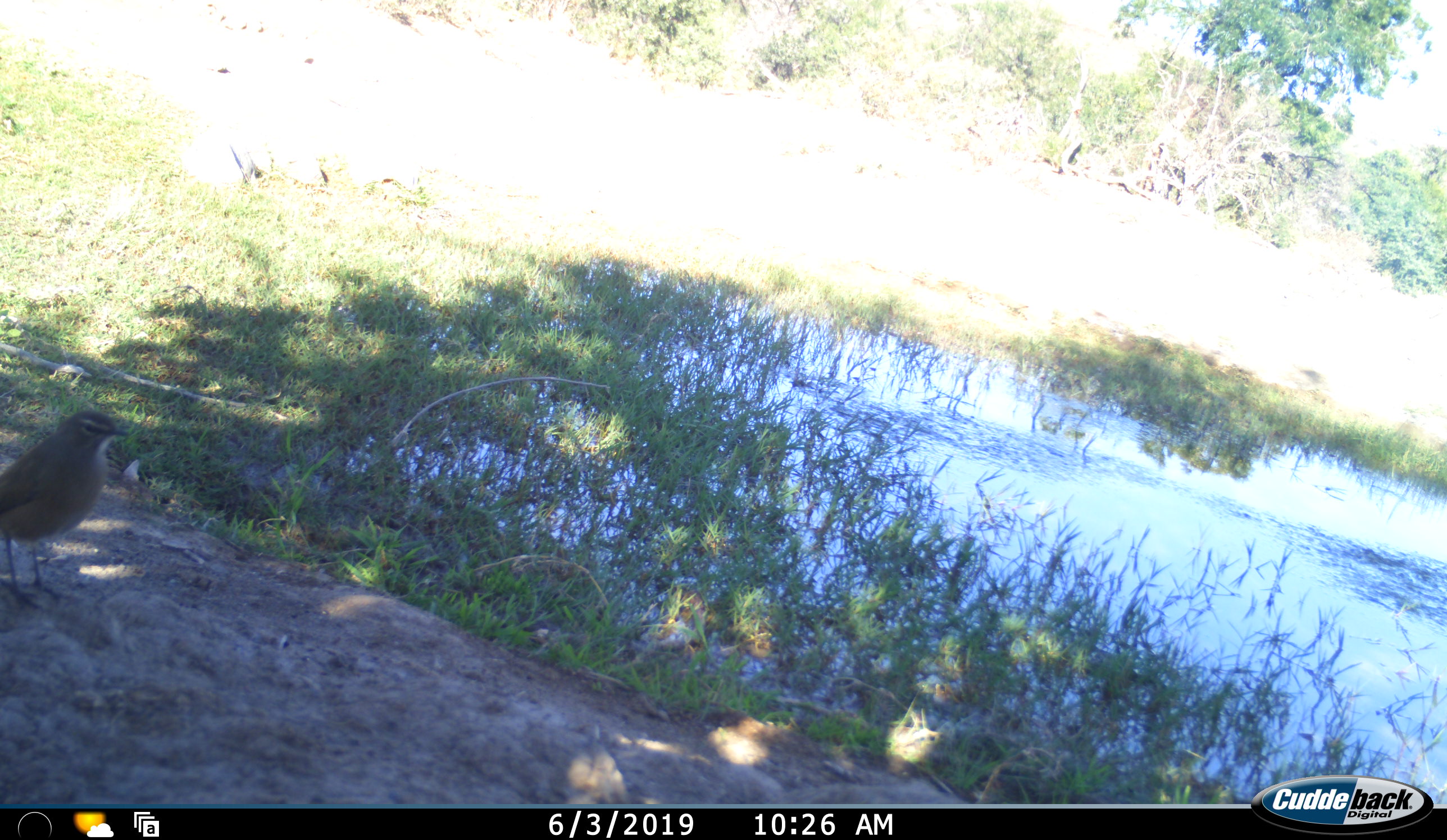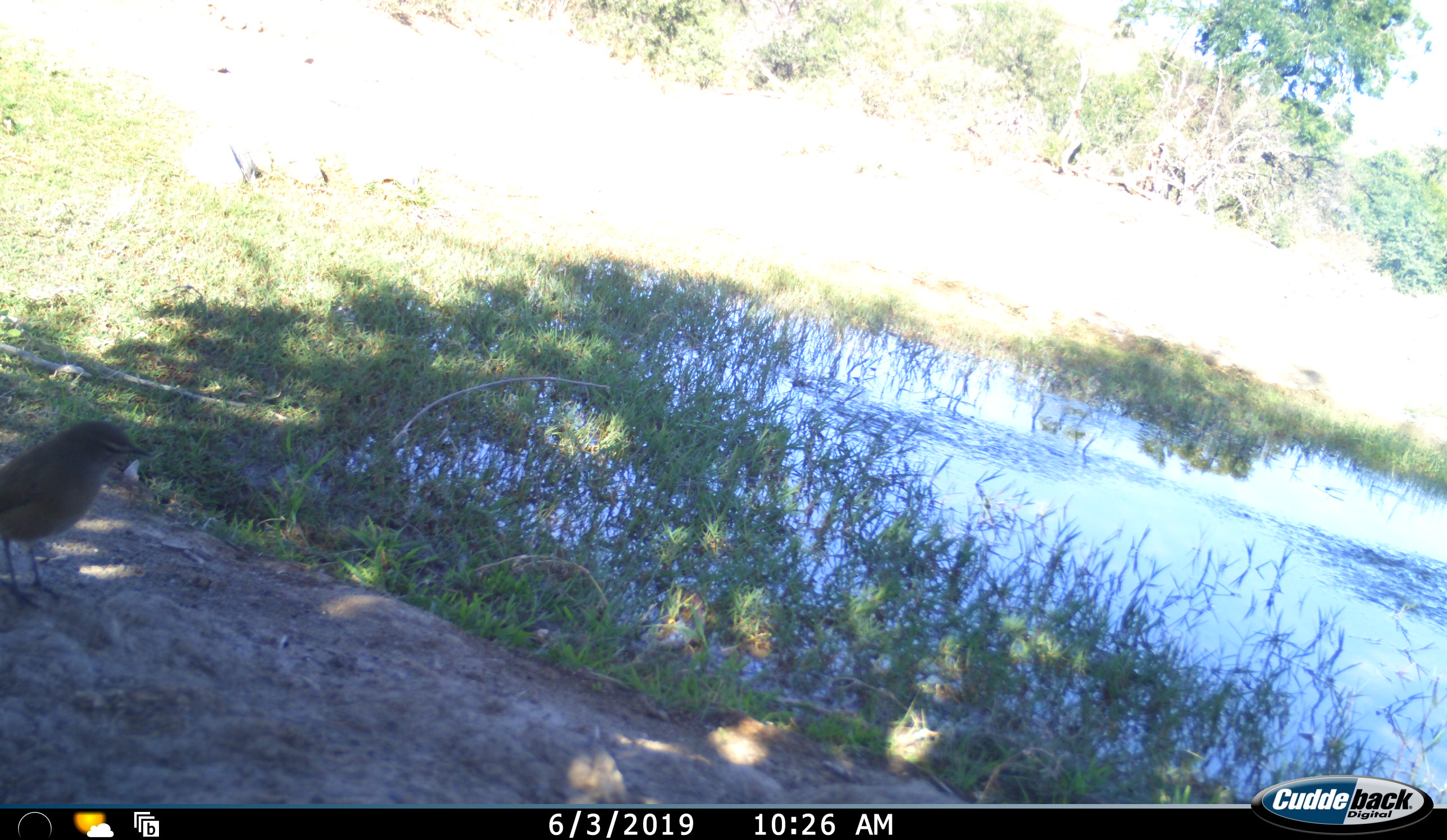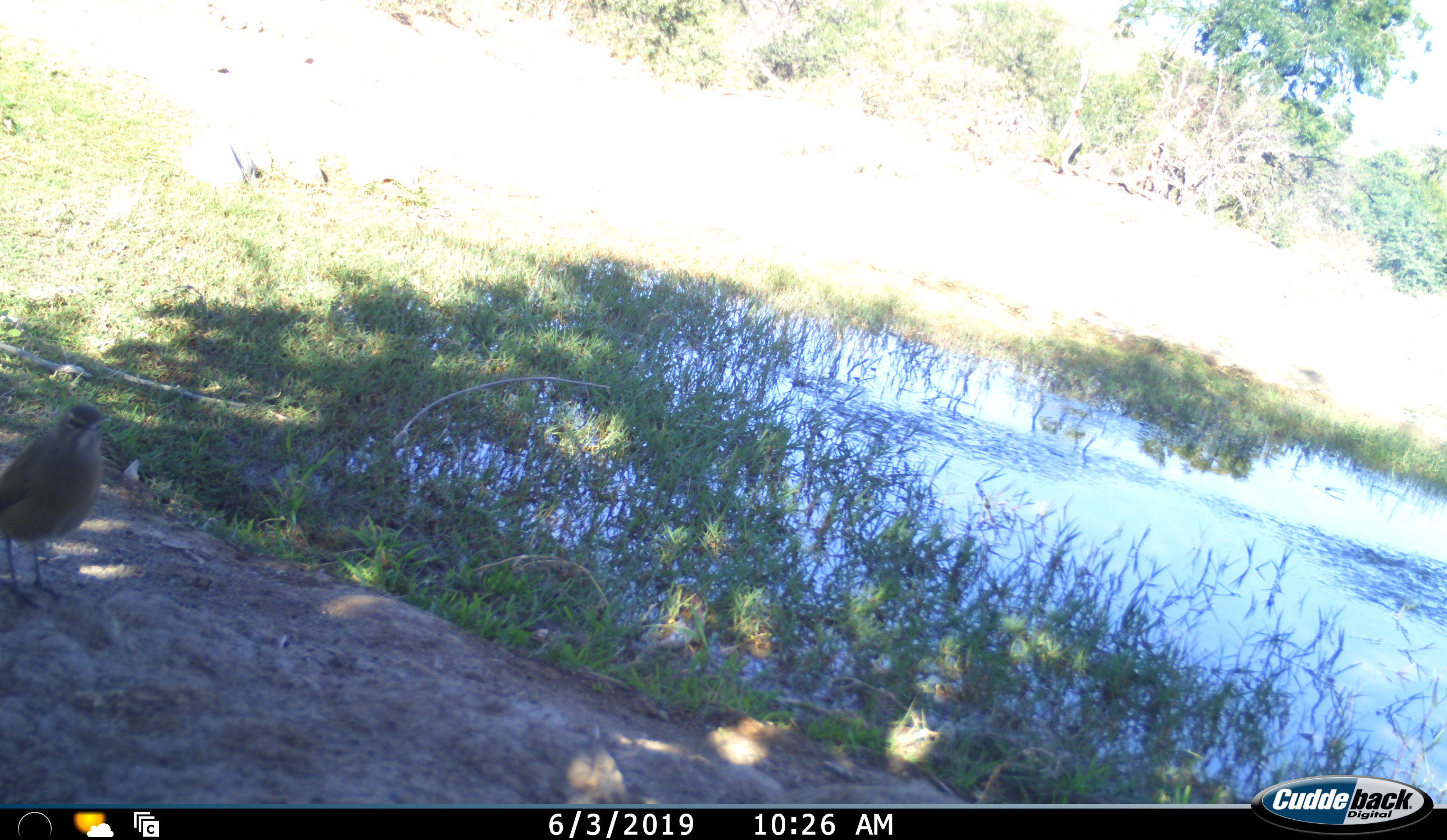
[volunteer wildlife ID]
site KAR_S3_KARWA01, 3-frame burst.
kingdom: Animalia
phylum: Chordata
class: Aves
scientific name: Aves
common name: bird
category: birdother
Birdother (bird) (Aves), count 1. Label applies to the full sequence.